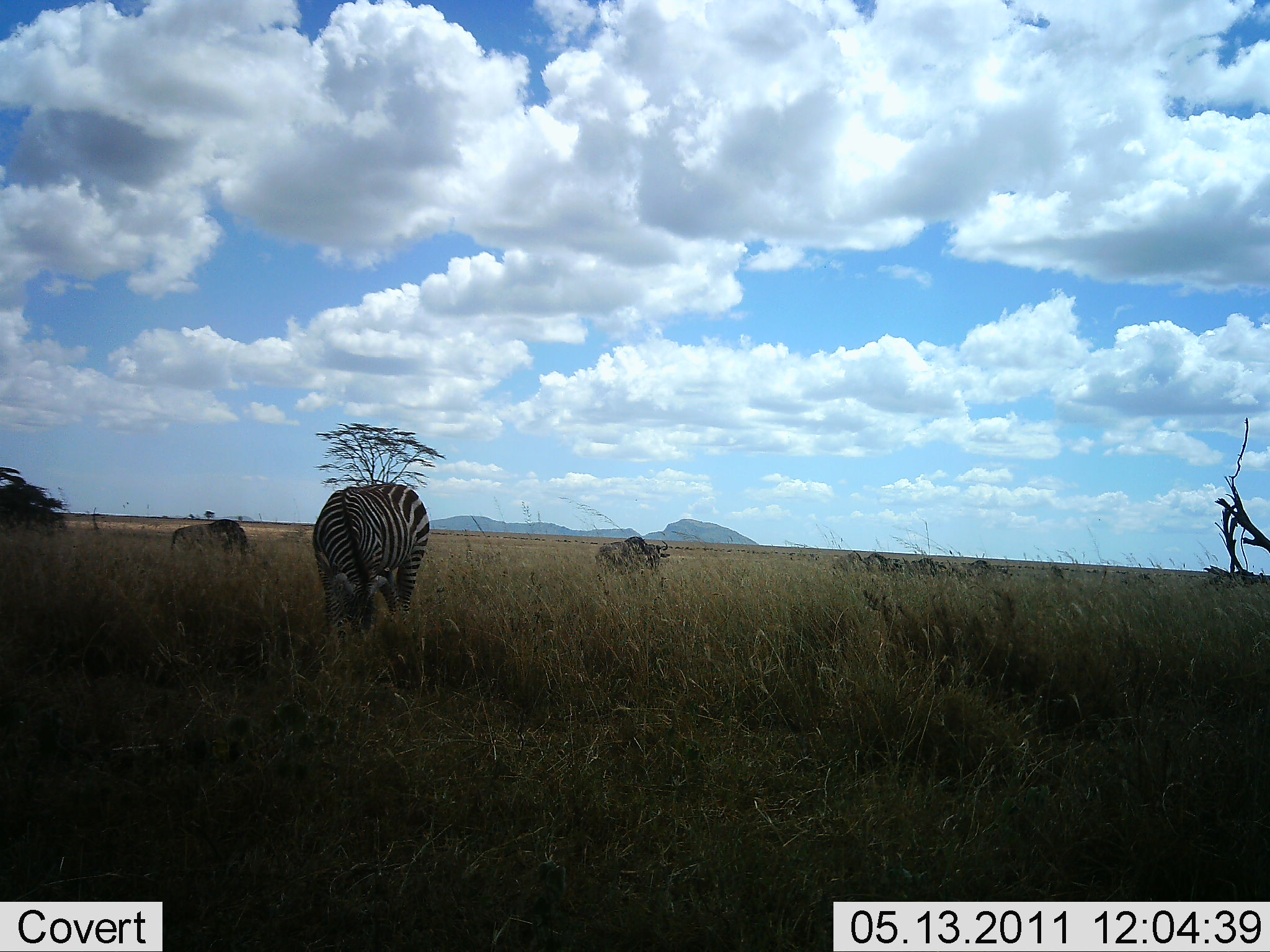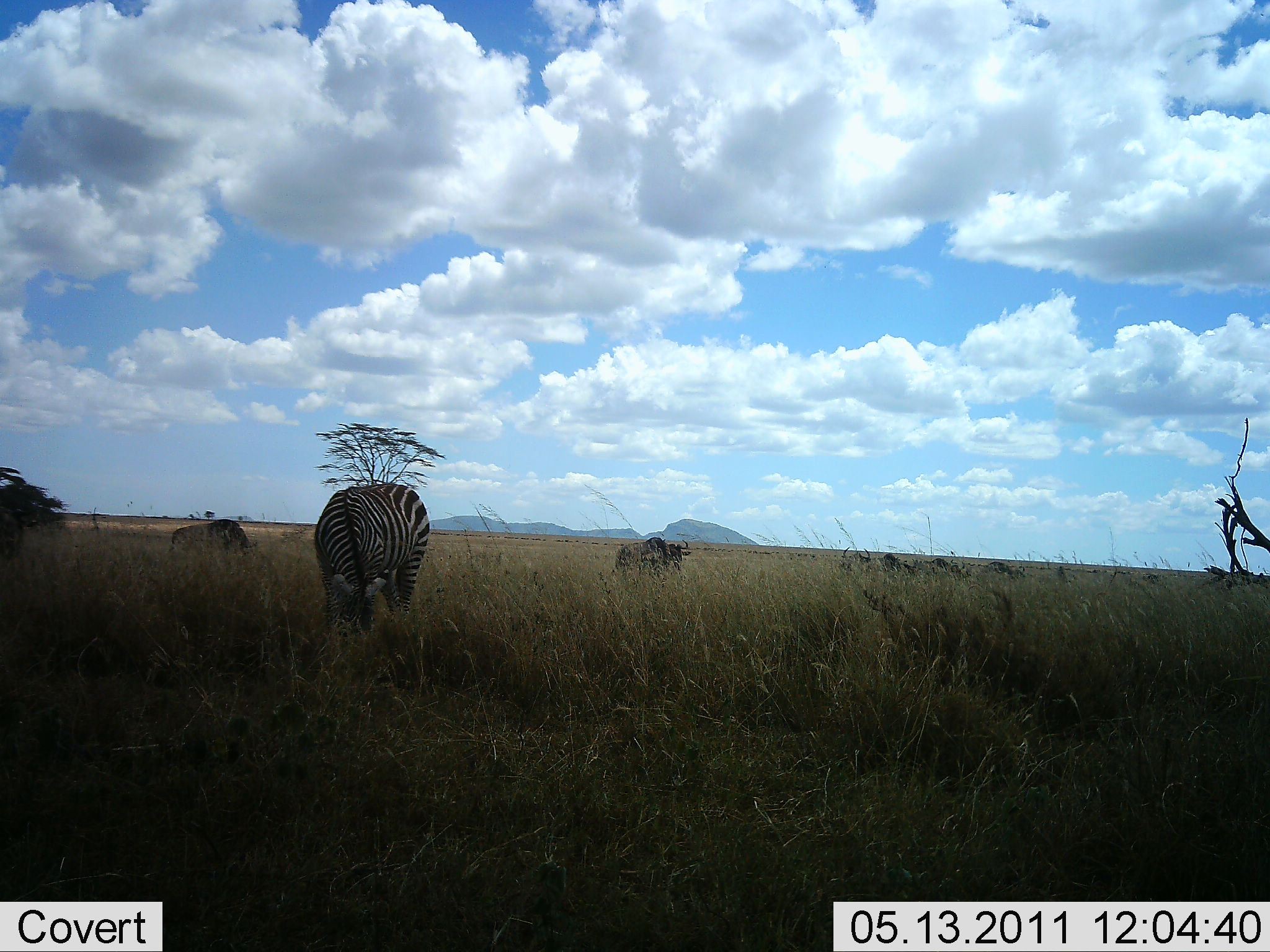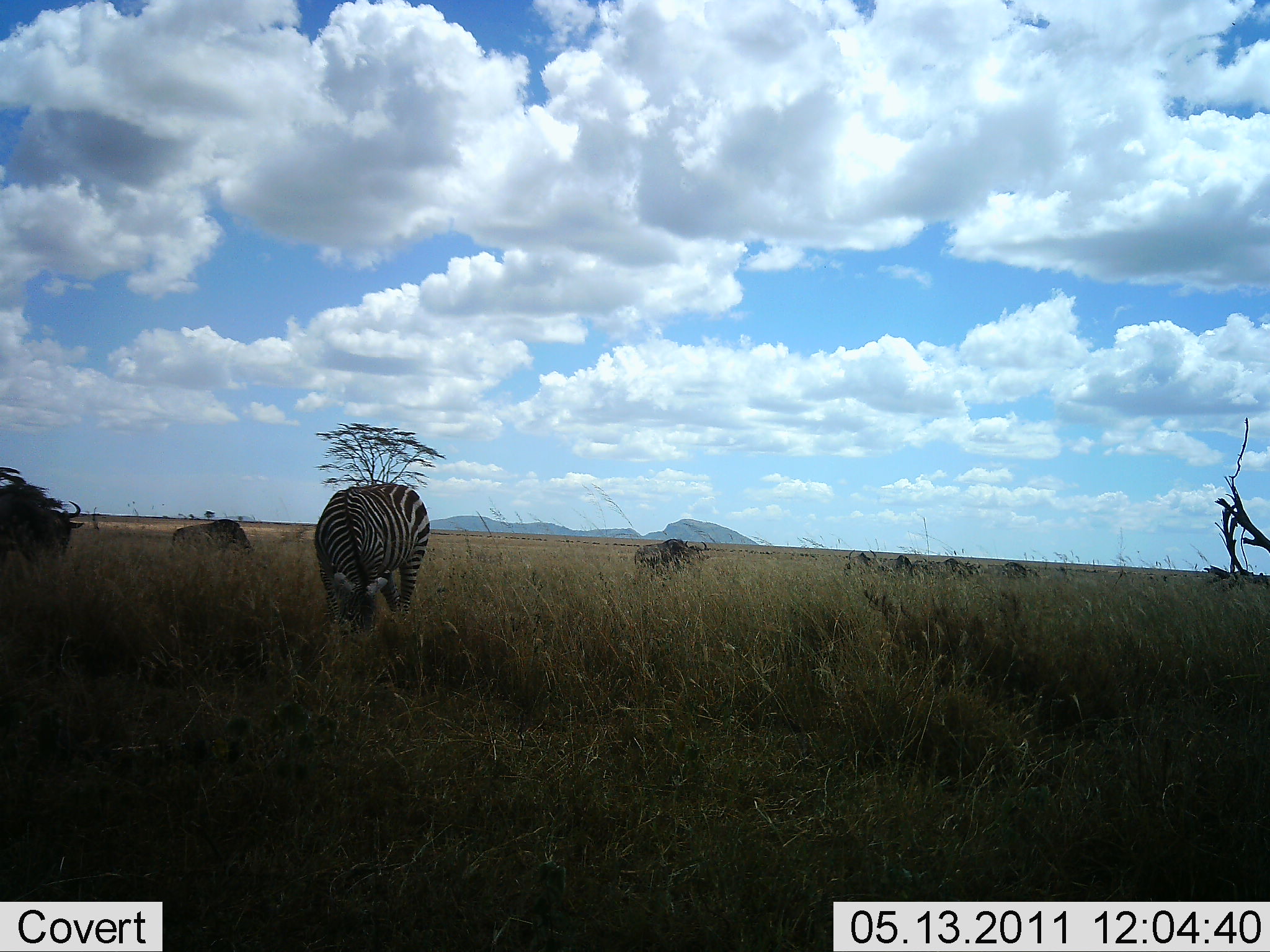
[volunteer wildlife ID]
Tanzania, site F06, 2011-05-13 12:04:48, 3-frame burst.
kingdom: Animalia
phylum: Chordata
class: Mammalia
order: Artiodactyla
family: Bovidae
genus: Connochaetes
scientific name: Connochaetes taurinus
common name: blue wildebeest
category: wildebeest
Wildebeest (blue wildebeest) (Connochaetes taurinus), count 7. Behavior (volunteer vote fractions): standing 10%, resting 0%, moving 80%, interacting 0%. Young present (vote fraction): 0%. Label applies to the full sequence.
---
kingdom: Animalia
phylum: Chordata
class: Mammalia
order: Perissodactyla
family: Equidae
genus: Equus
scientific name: Equus quagga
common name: plains zebra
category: zebra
Zebra (plains zebra) (Equus quagga), count 1. Behavior (volunteer vote fractions): standing 23%, resting 0%, moving 8%, interacting 0%. Young present (vote fraction): 0%. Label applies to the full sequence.